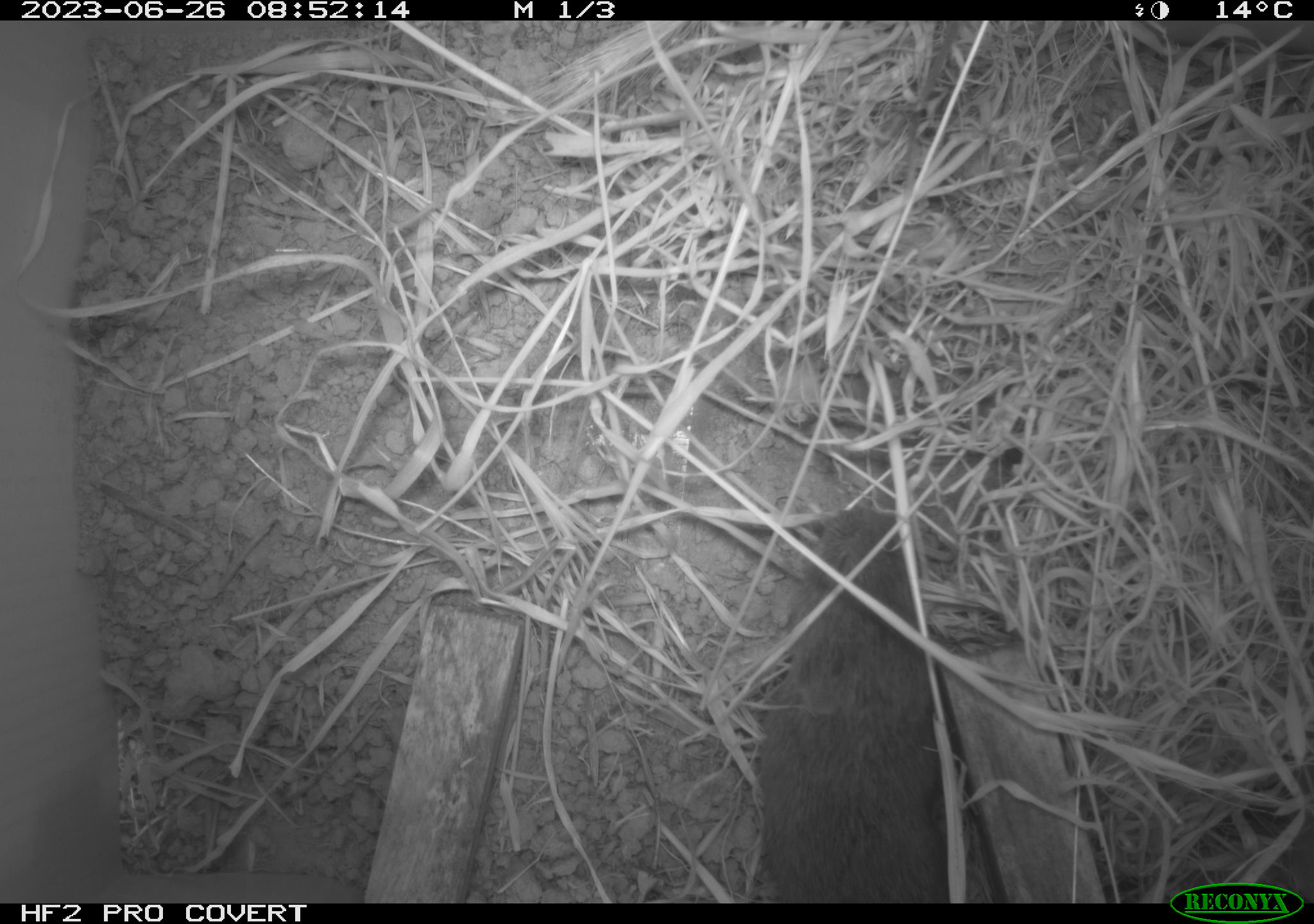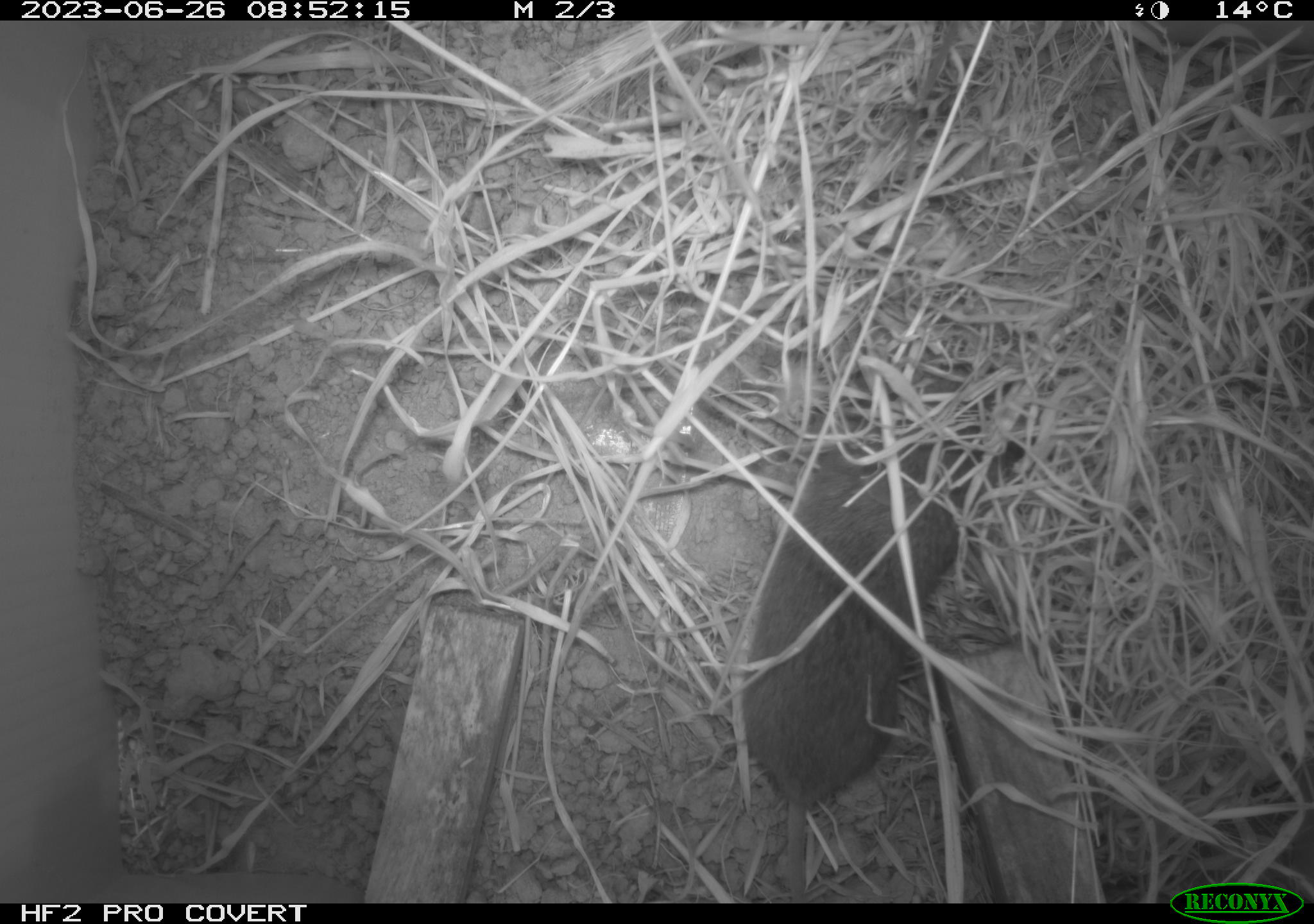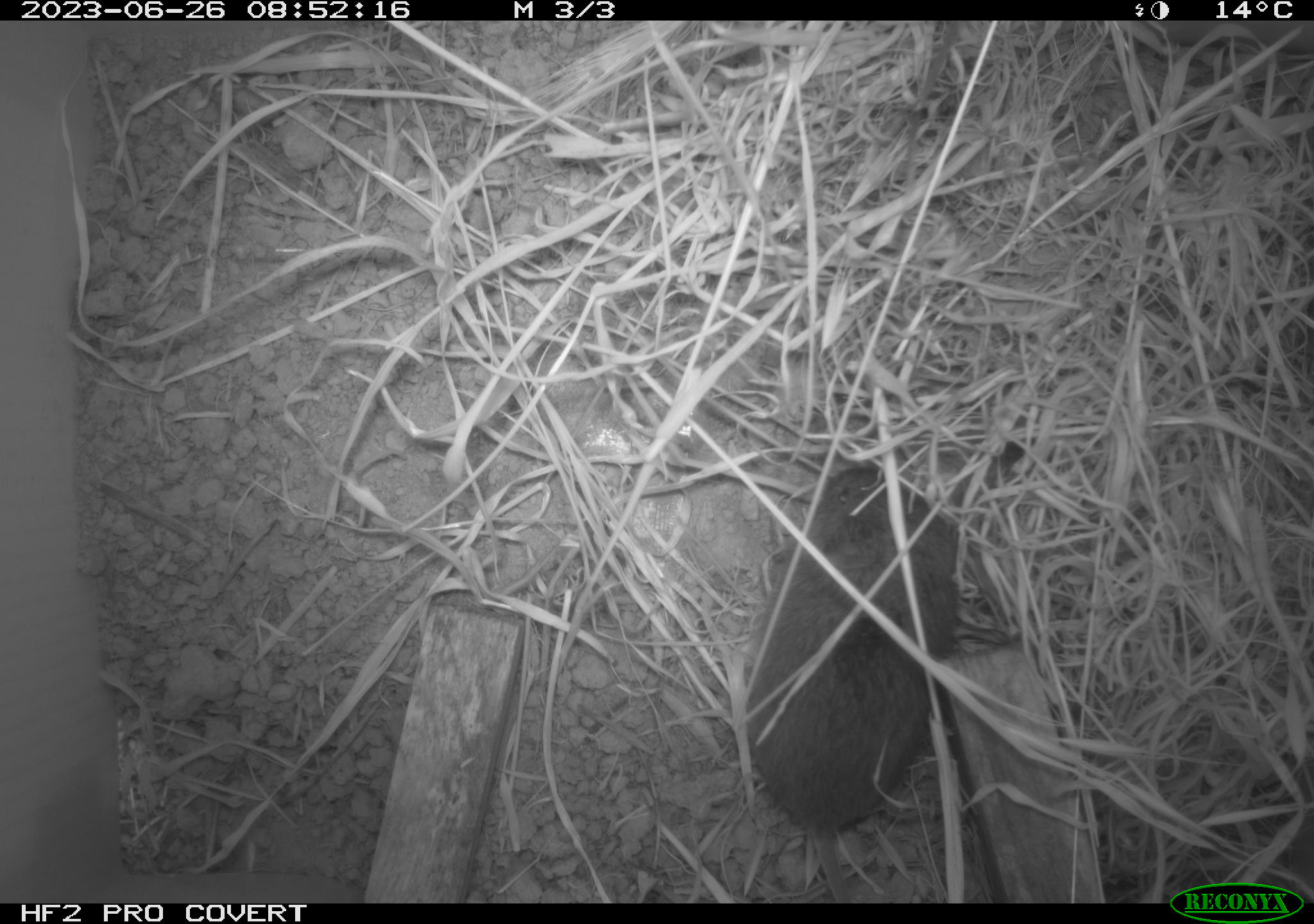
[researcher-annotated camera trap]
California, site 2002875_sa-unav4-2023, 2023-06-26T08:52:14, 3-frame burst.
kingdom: Animalia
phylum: Chordata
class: Mammalia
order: Rodentia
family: Cricetidae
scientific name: Arvicolinae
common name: voles, lemmings, and muskrats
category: arvicolinae subfamily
Arvicolinae subfamily (voles, lemmings, and muskrats) (Arvicolinae).